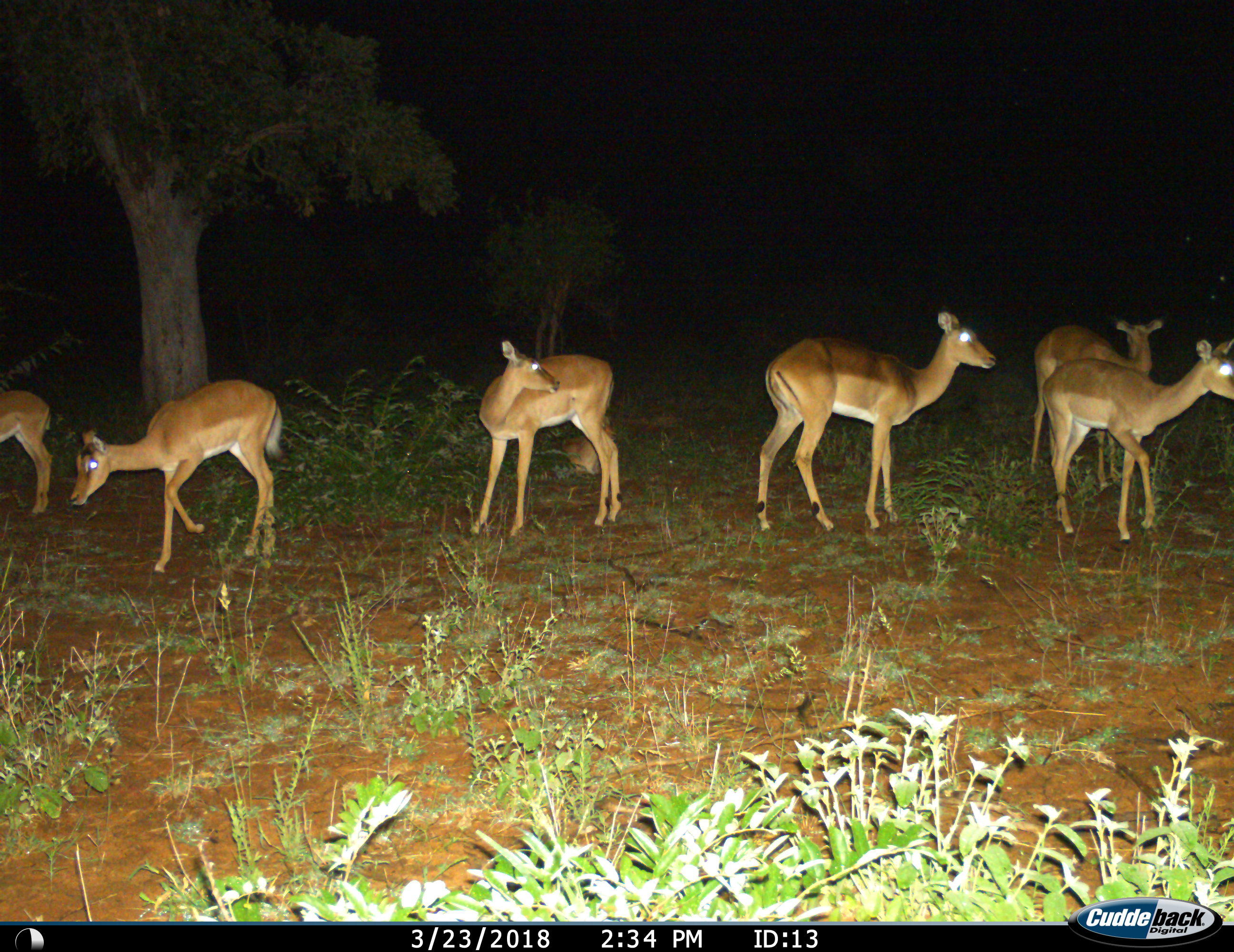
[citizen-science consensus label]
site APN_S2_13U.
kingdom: Animalia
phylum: Chordata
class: Mammalia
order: Artiodactyla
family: Bovidae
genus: Aepyceros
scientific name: Aepyceros melampus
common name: impala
Impala (Aepyceros melampus), count 7. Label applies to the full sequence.